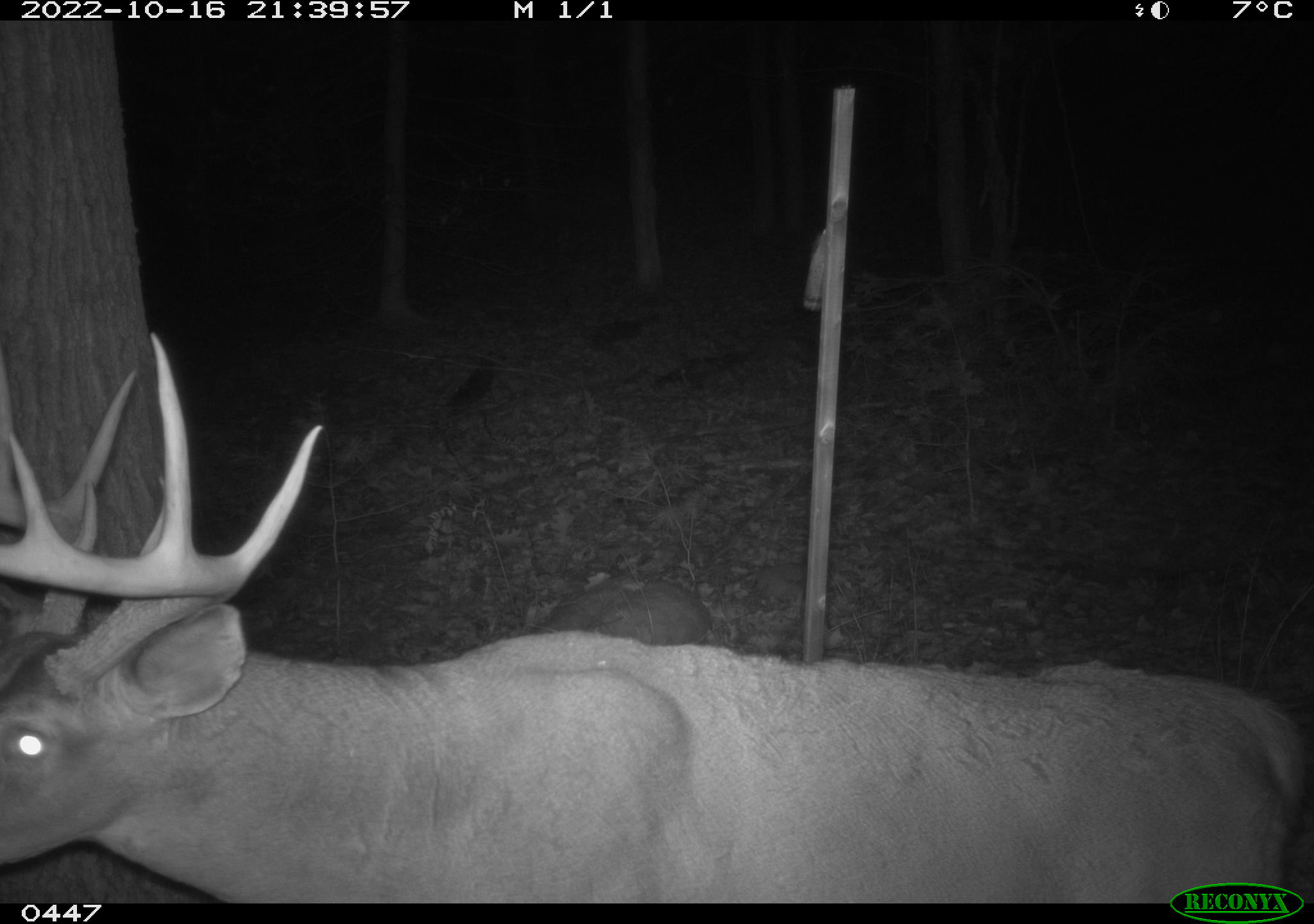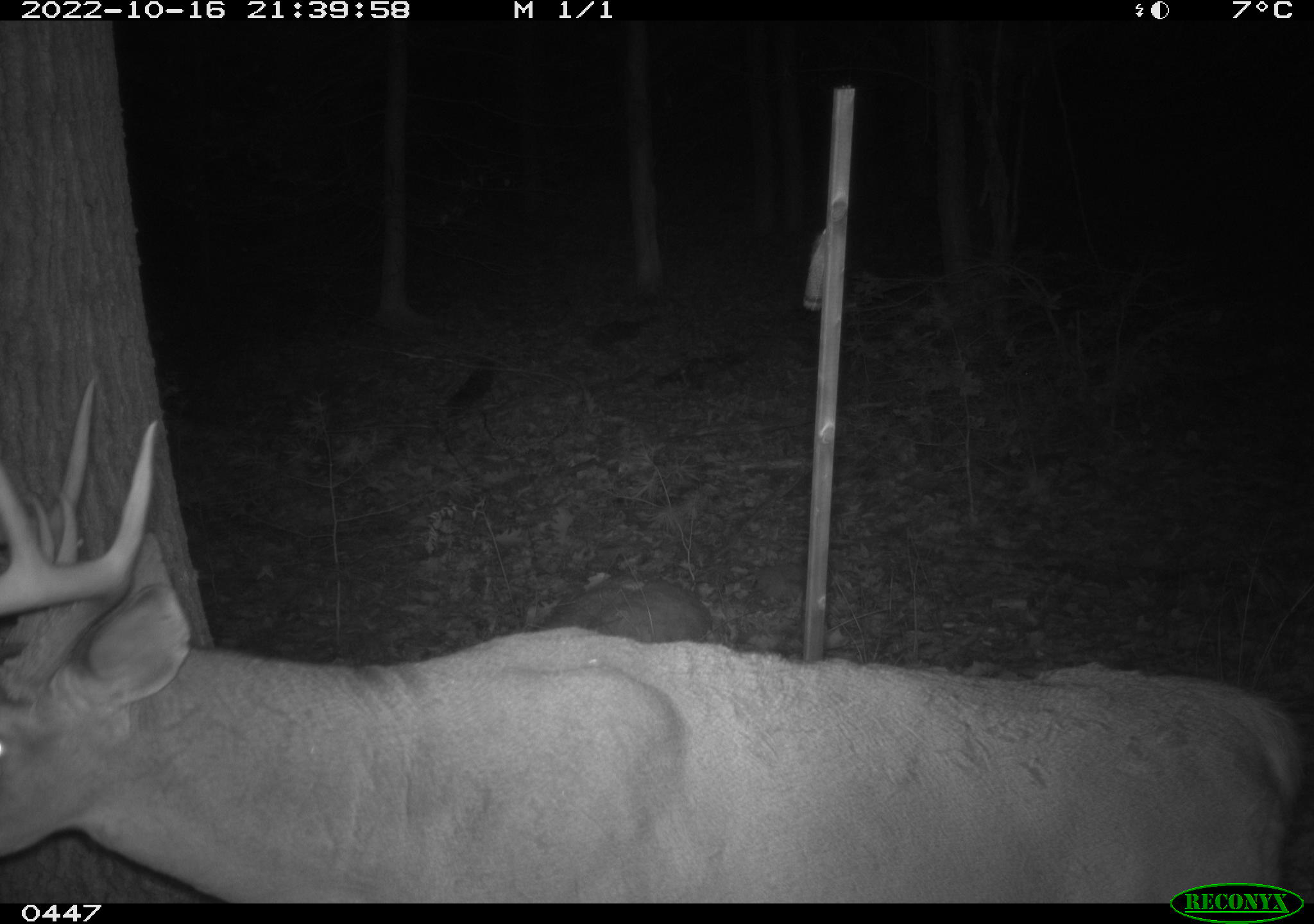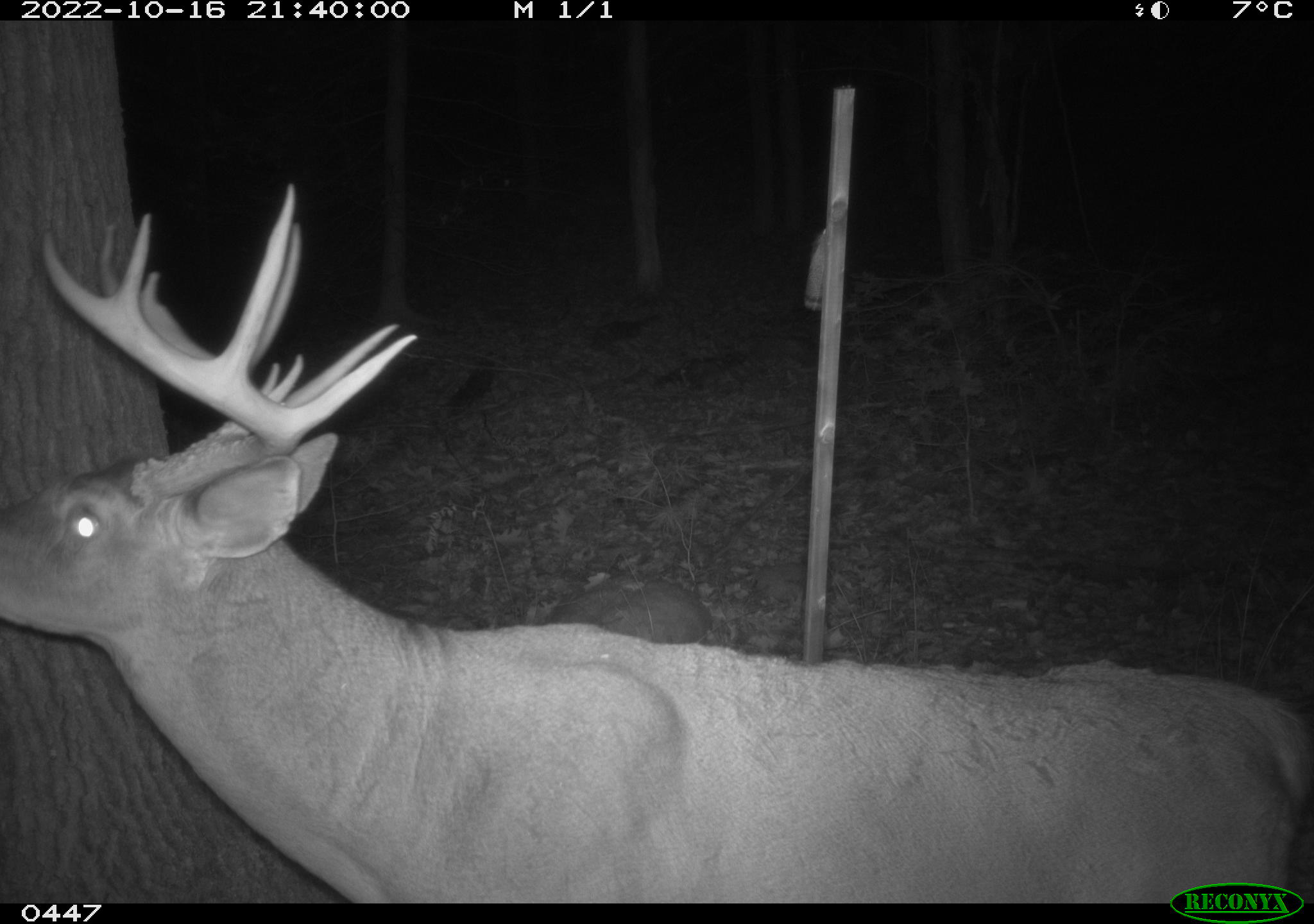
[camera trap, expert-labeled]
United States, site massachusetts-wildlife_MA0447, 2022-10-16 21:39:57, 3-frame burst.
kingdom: Animalia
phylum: Chordata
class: Mammalia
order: Artiodactyla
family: Cervidae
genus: Odocoileus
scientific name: Odocoileus virginianus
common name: white-tailed deer